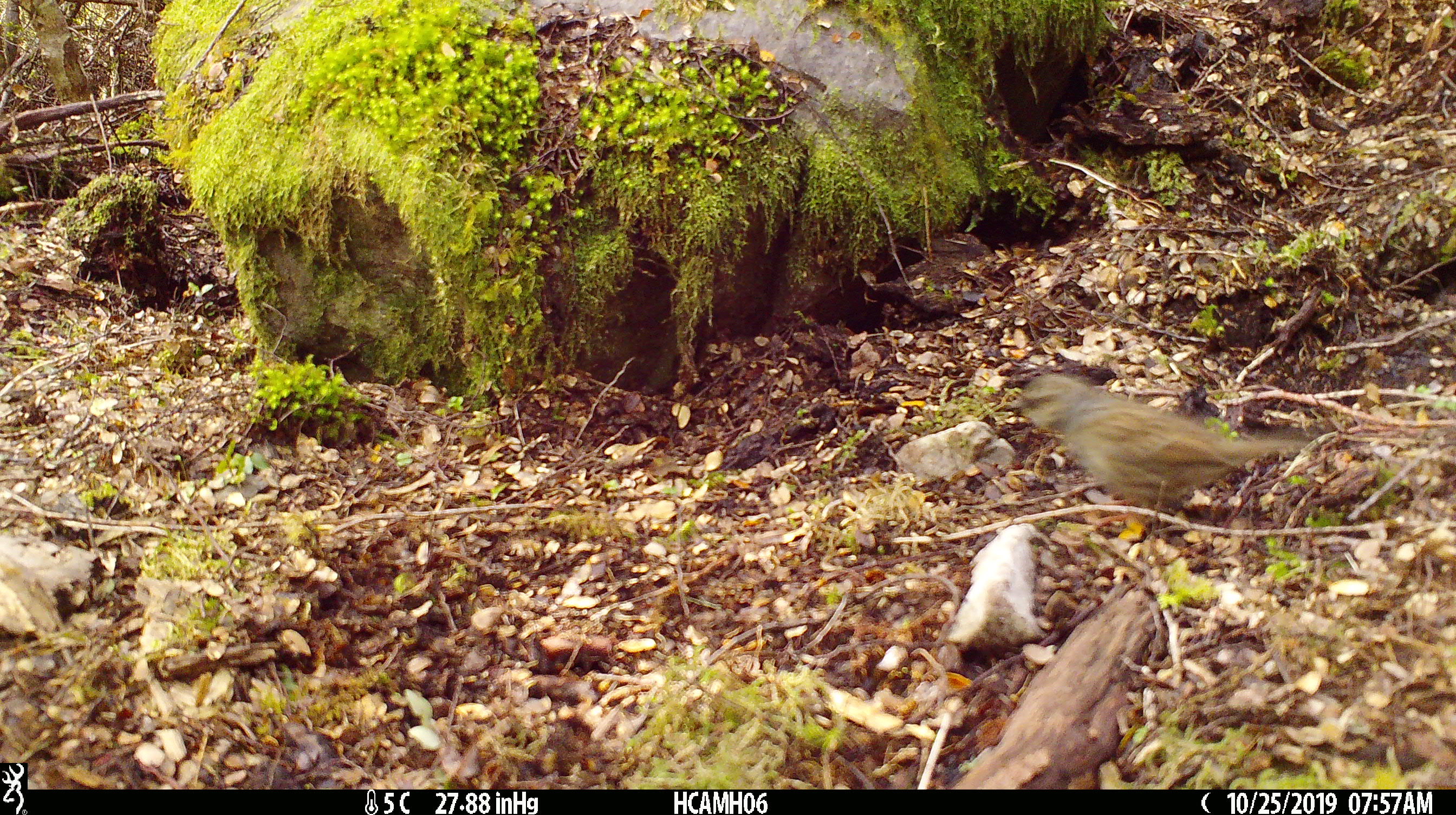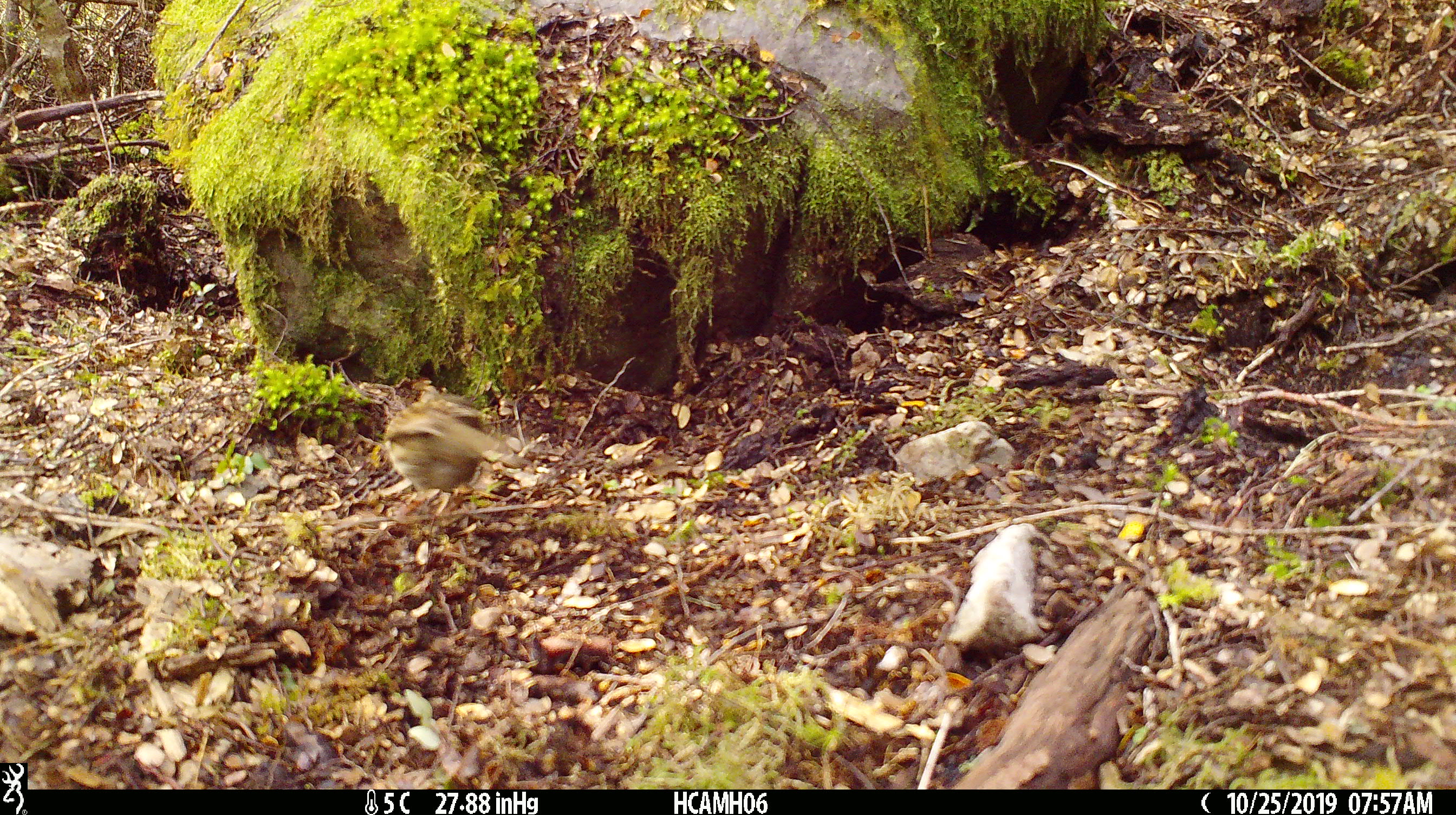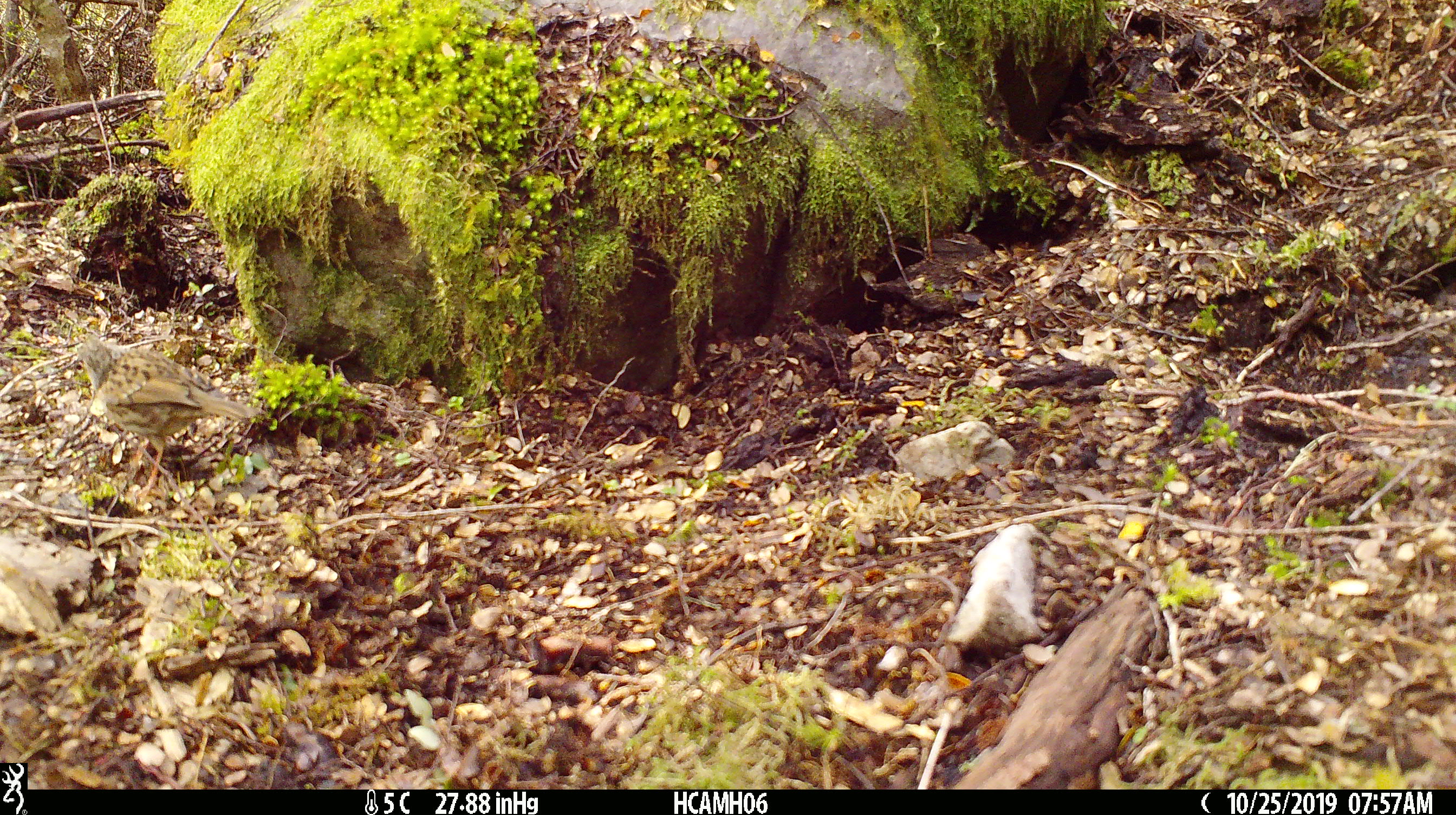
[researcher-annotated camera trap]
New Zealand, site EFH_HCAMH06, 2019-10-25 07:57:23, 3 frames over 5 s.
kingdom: Animalia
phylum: Chordata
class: Aves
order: Passeriformes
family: Prunellidae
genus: Prunella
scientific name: Prunella modularis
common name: dunnock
Dunnock (Prunella modularis).